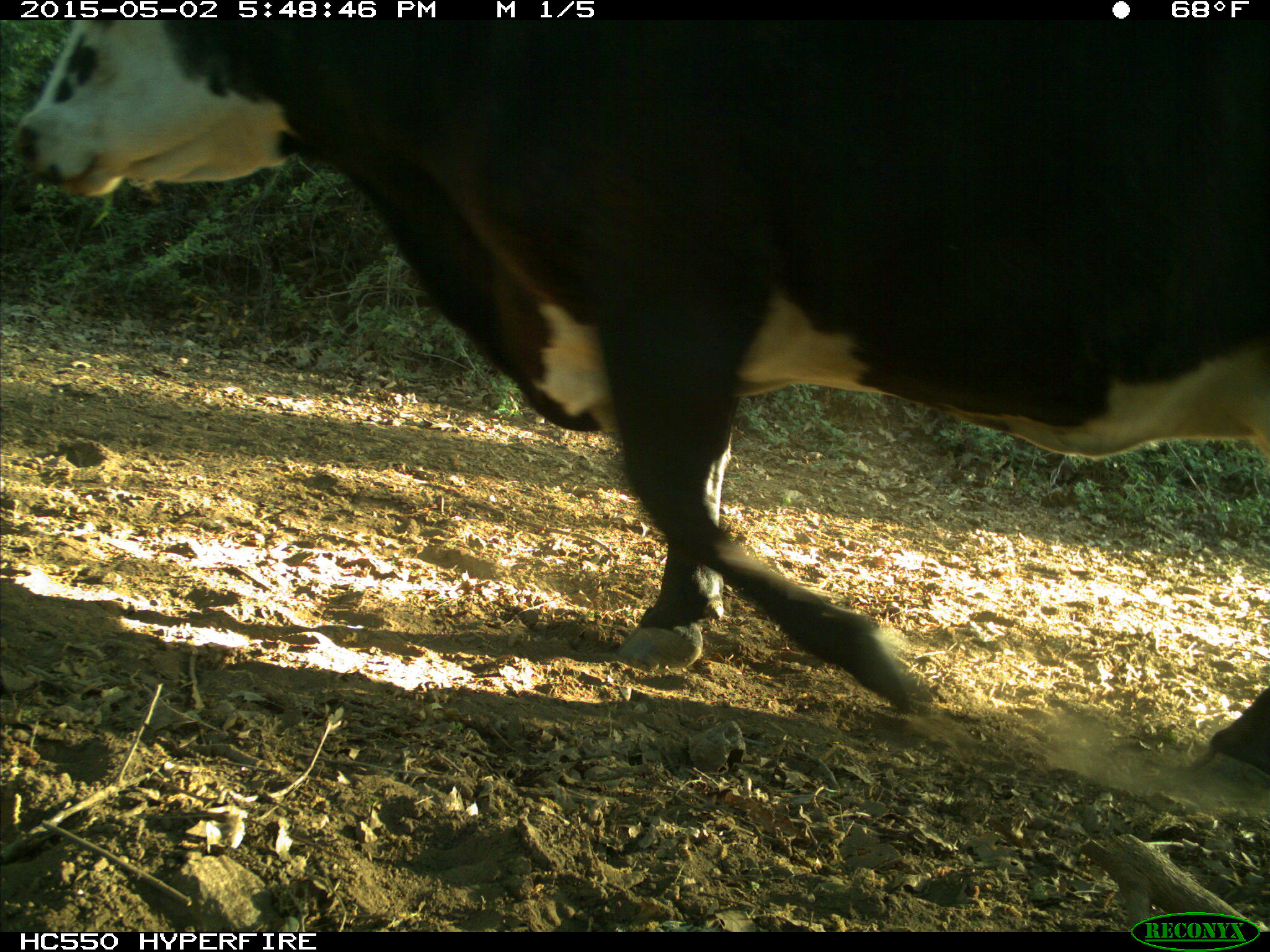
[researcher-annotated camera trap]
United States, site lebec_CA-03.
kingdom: Animalia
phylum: Chordata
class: Mammalia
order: Artiodactyla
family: Bovidae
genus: Bos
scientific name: Bos taurus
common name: domestic cow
Bos taurus (domestic cow).